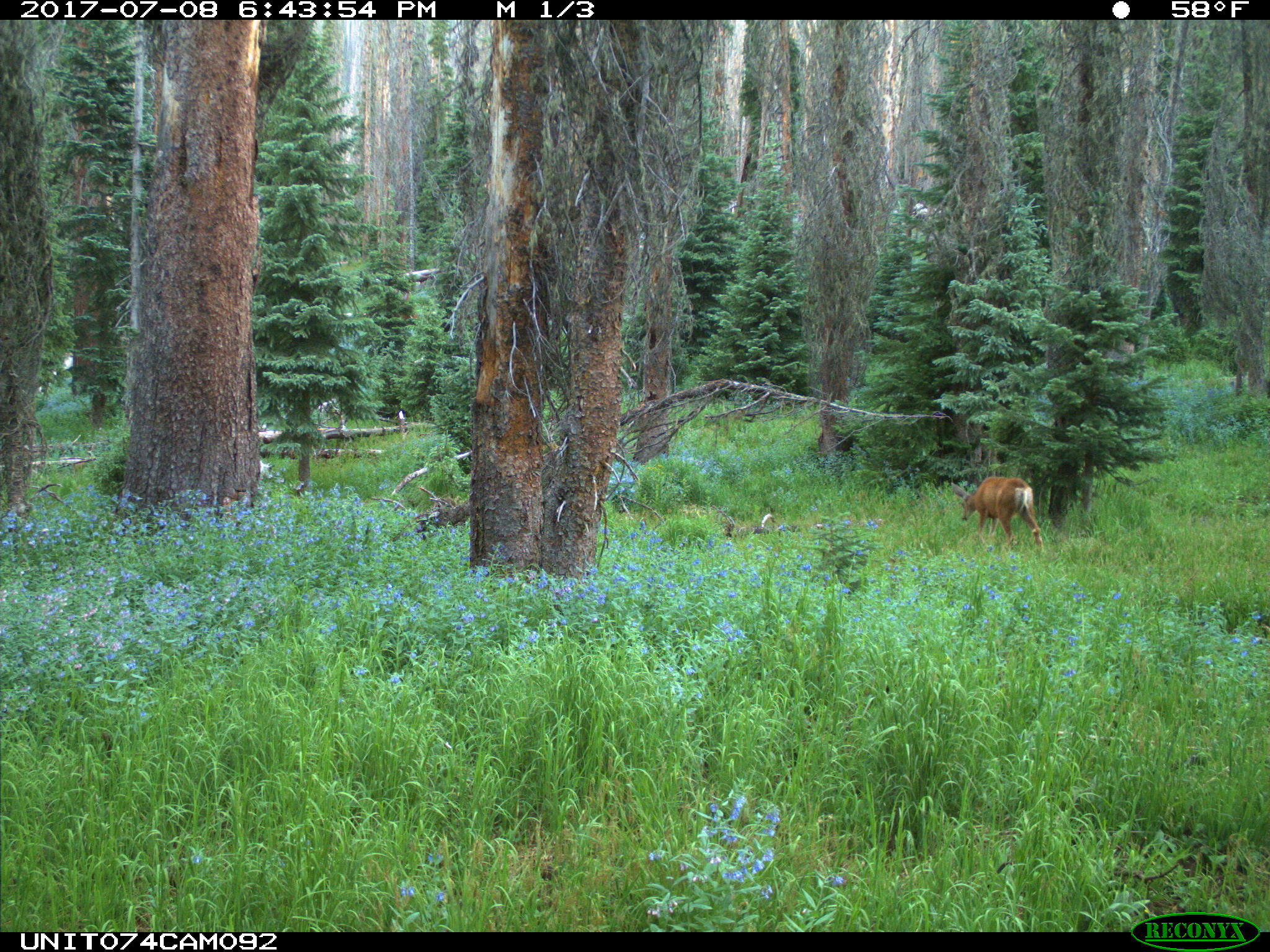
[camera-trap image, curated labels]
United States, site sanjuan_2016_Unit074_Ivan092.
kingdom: Animalia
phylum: Chordata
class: Mammalia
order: Artiodactyla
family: Cervidae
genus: Odocoileus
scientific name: Odocoileus hemionus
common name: mule deer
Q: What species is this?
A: Odocoileus hemionus (mule deer).